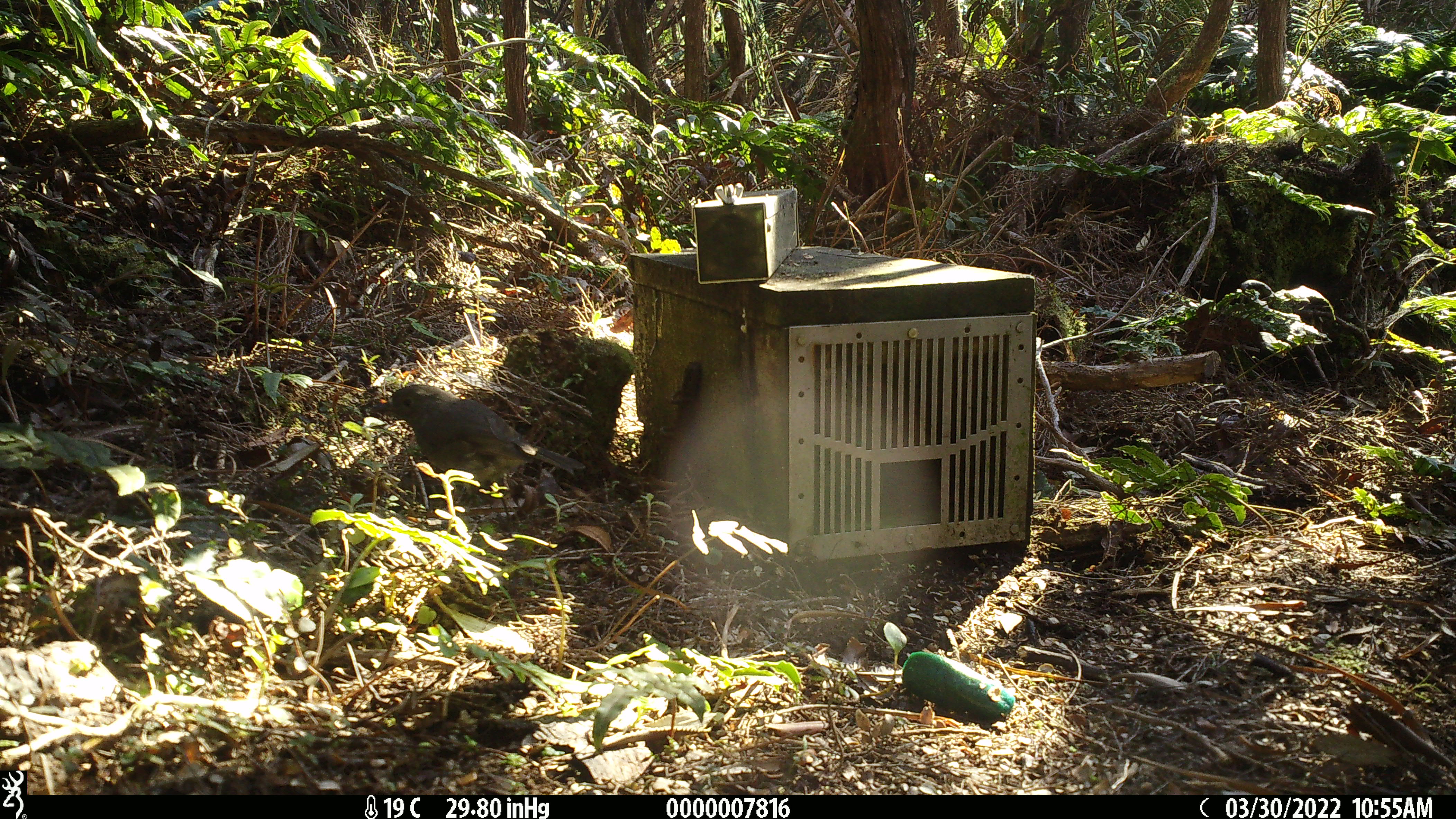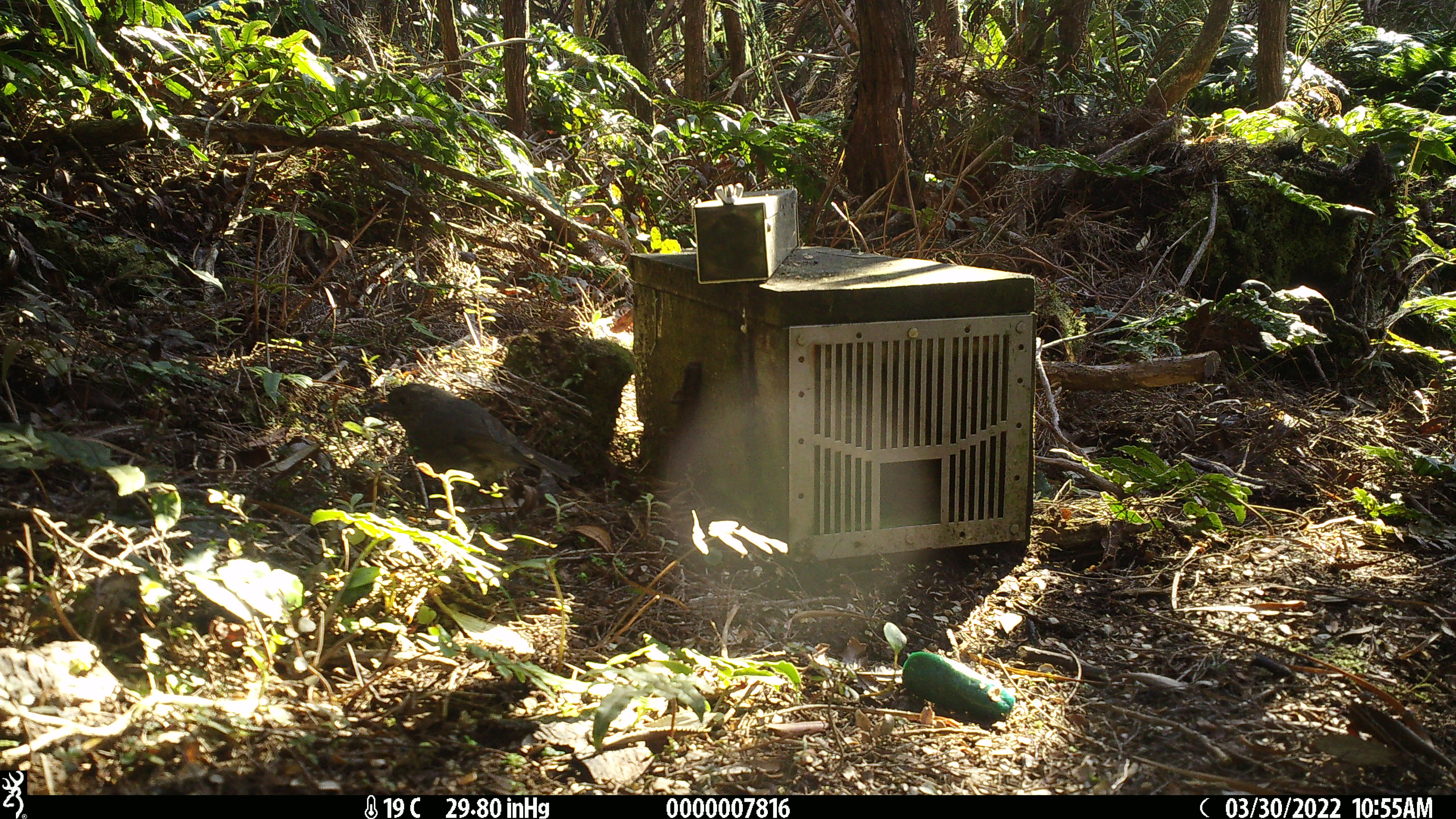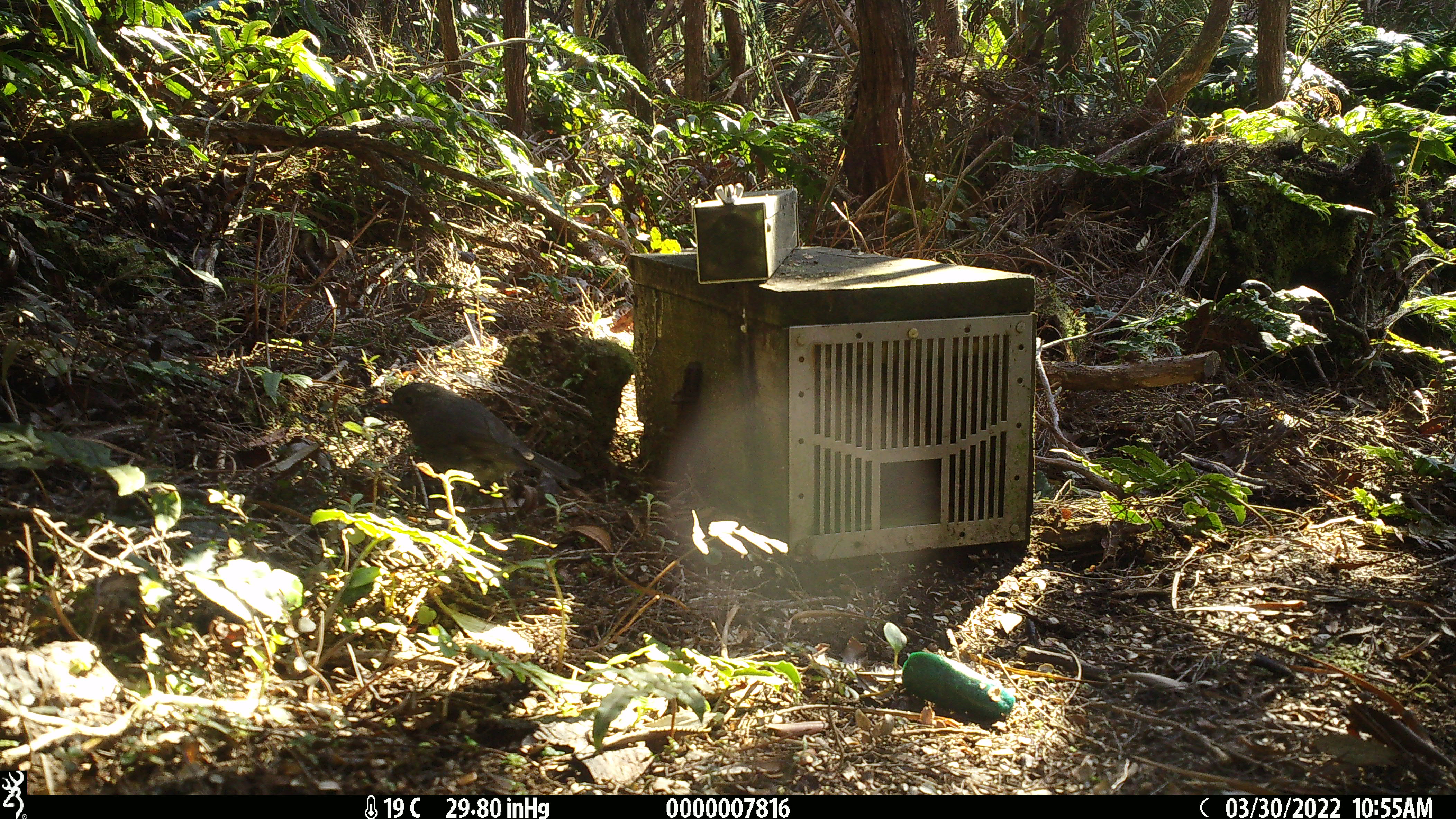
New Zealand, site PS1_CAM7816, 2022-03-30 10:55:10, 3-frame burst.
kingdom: Animalia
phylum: Chordata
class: Aves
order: Passeriformes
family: Petroicidae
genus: Petroica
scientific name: Petroica australis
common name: new zealand robin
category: robin